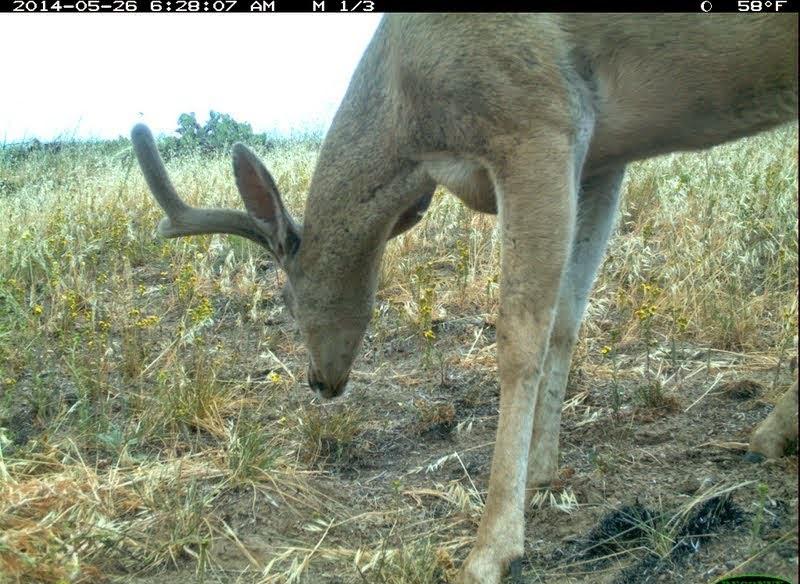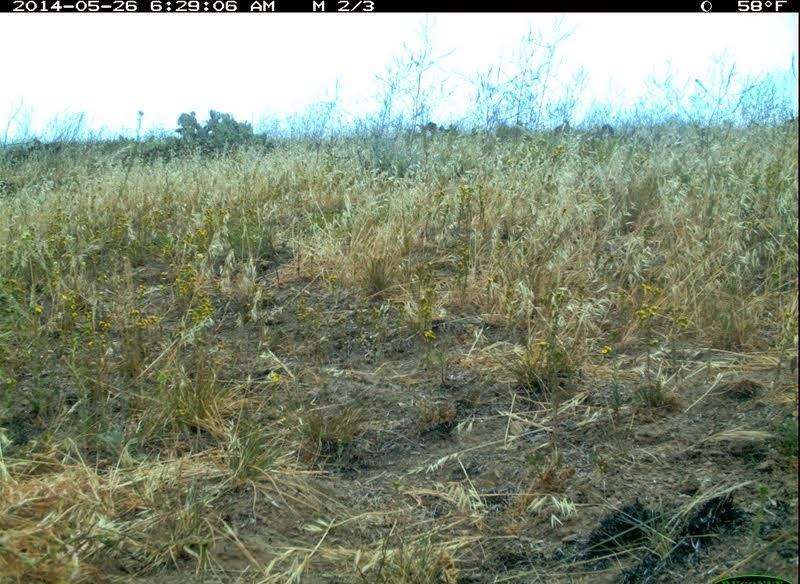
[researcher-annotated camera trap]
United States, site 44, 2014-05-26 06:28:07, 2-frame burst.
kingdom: Animalia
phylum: Chordata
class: Mammalia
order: Artiodactyla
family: Cervidae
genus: Odocoileus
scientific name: Odocoileus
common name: deer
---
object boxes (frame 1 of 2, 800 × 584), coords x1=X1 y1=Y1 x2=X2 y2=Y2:
deer: x1=128 y1=12 x2=799 y2=583